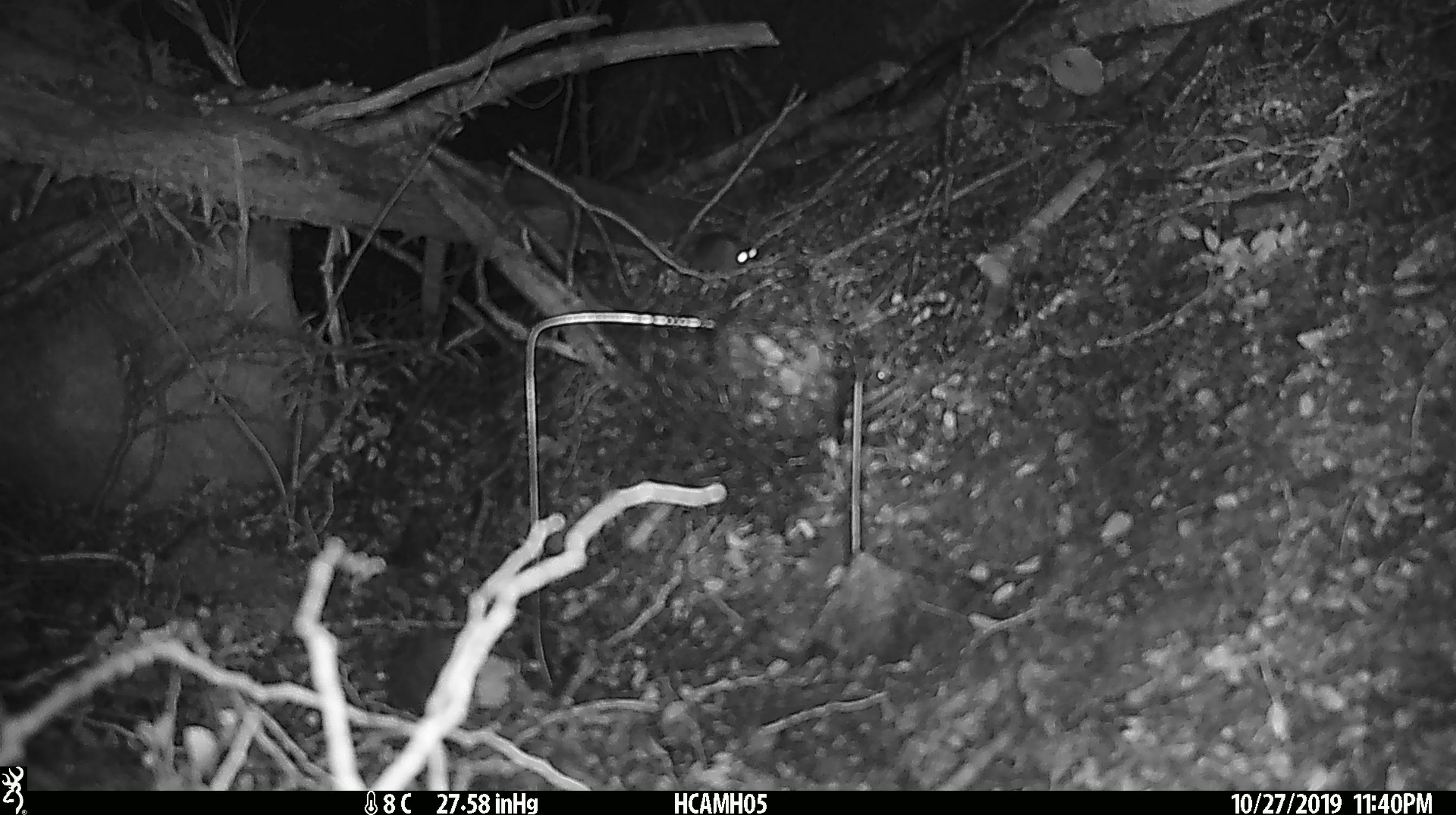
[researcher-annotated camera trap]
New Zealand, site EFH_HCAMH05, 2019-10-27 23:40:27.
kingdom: Animalia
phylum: Chordata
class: Mammalia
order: Rodentia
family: Muridae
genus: Mus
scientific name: Mus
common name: mouse